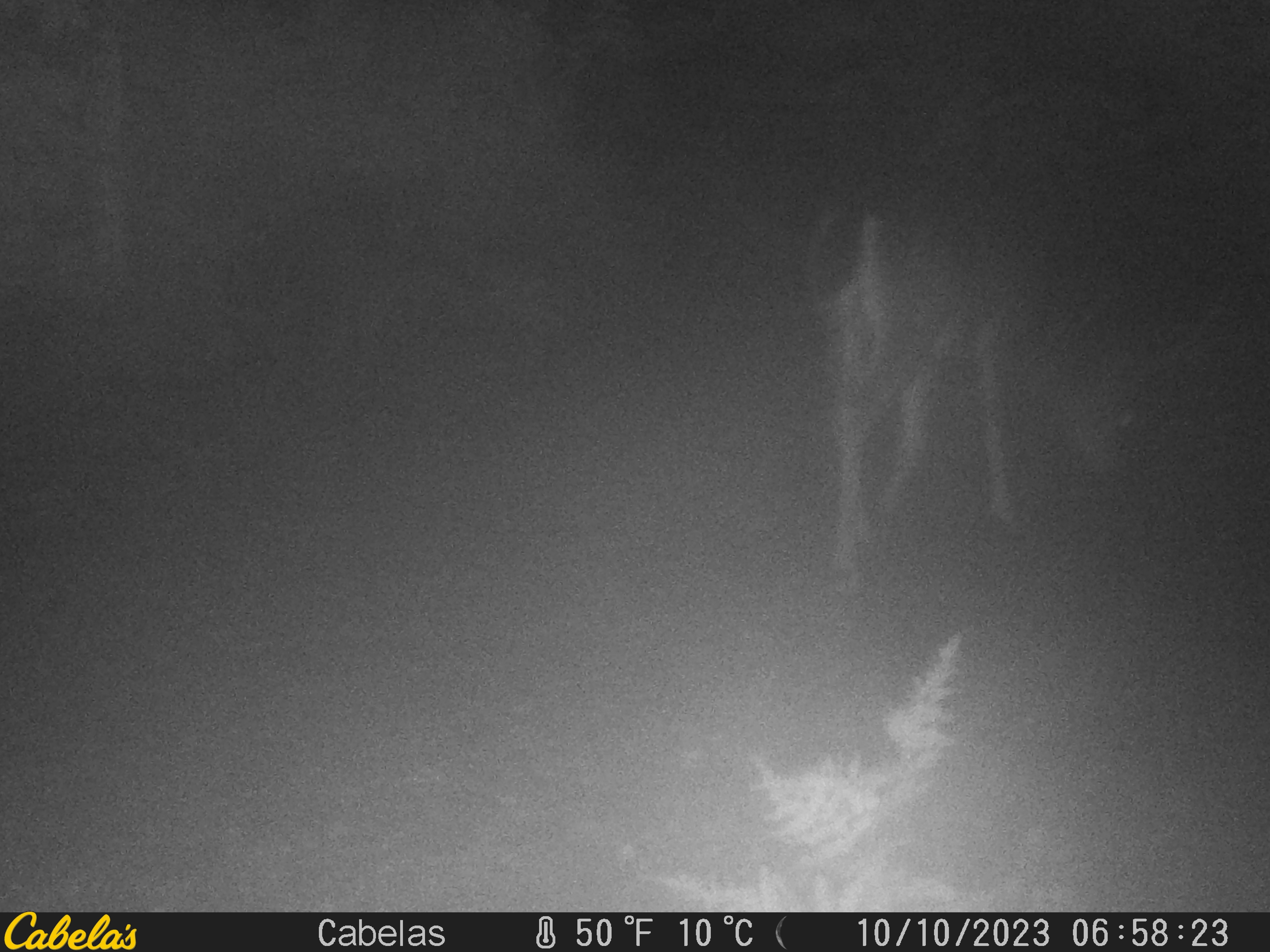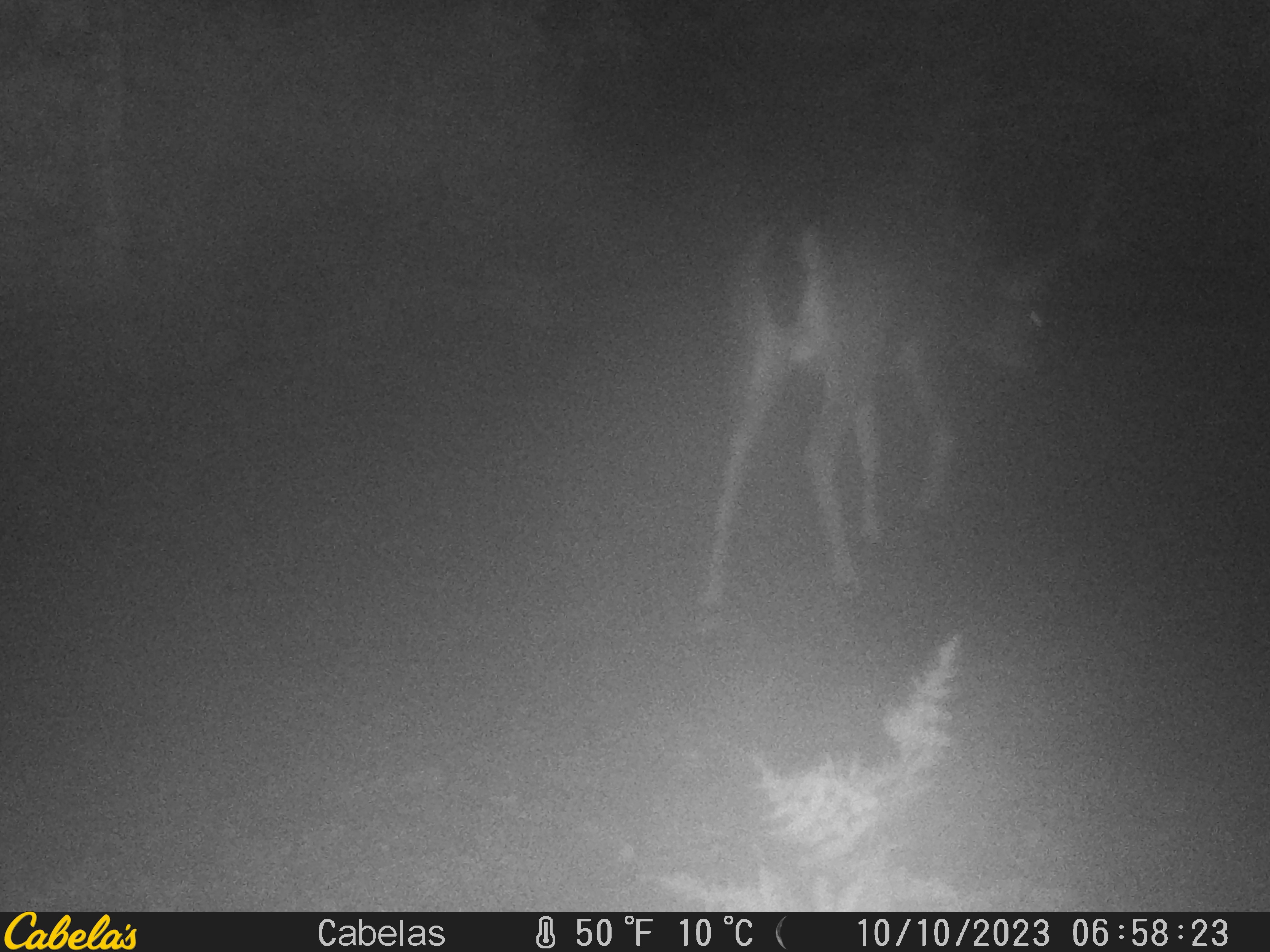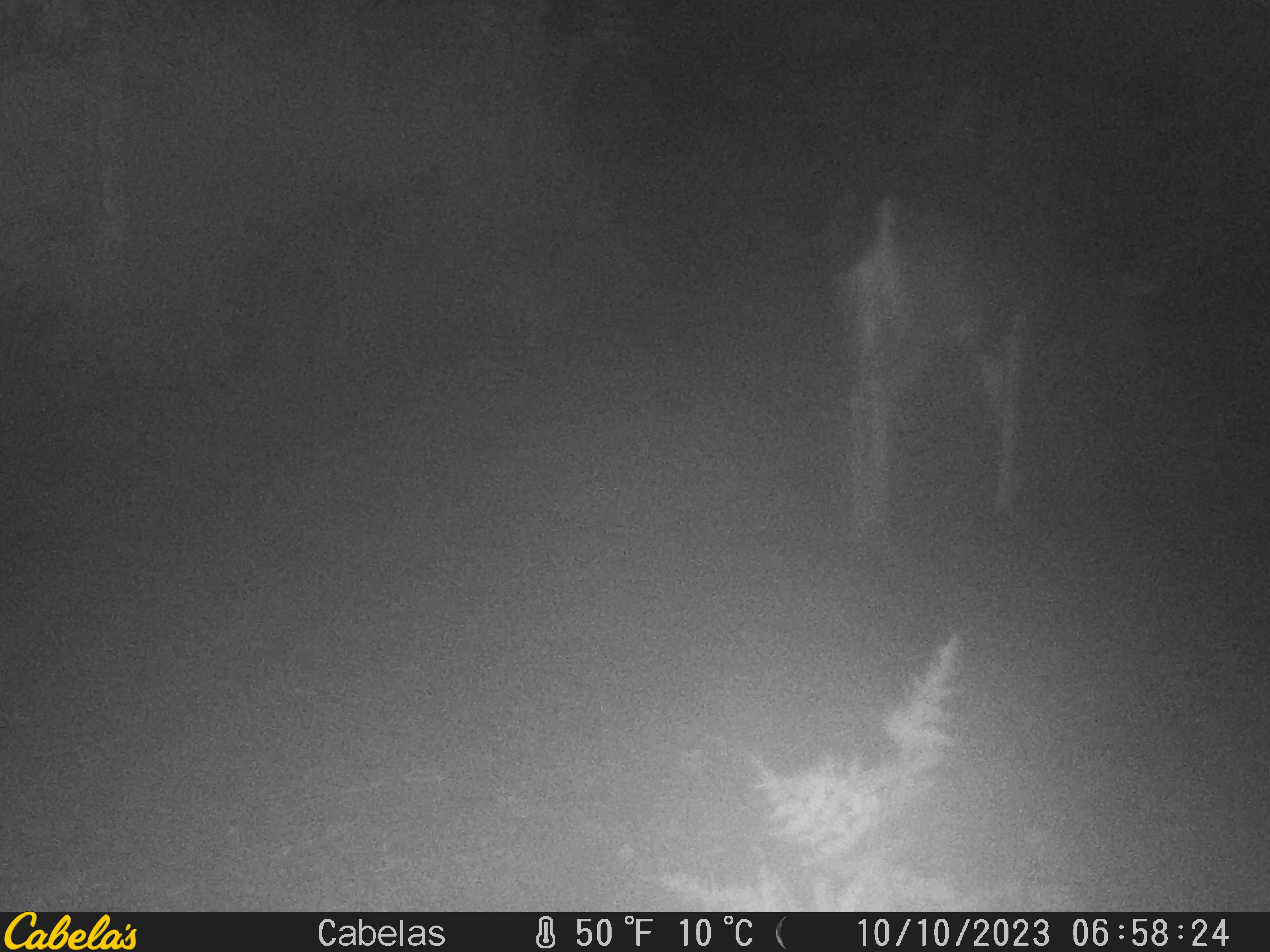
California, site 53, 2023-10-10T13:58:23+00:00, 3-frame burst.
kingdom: Animalia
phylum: Chordata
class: Mammalia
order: Artiodactyla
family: Cervidae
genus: Odocoileus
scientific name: Odocoileus hemionus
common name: mule deer